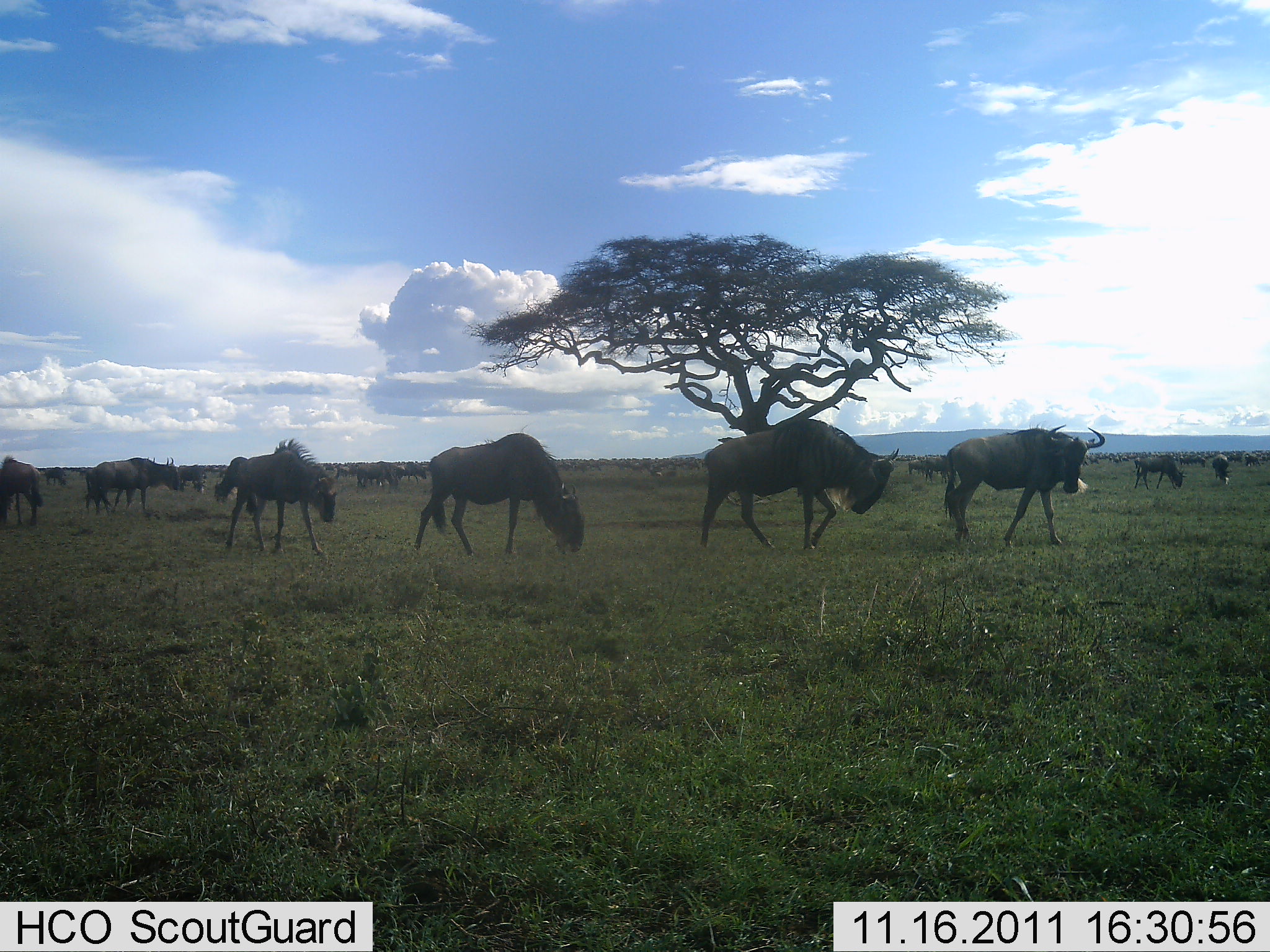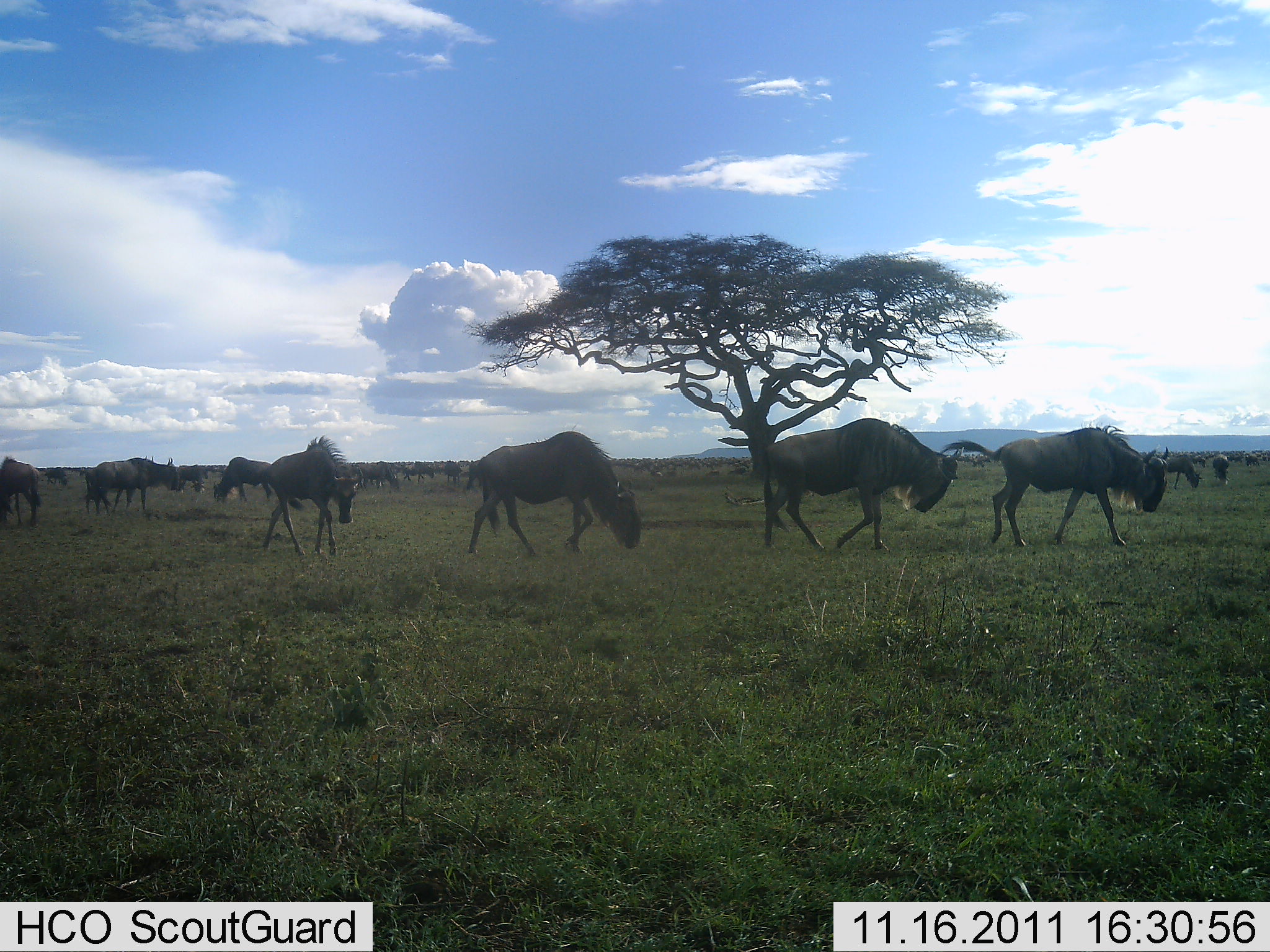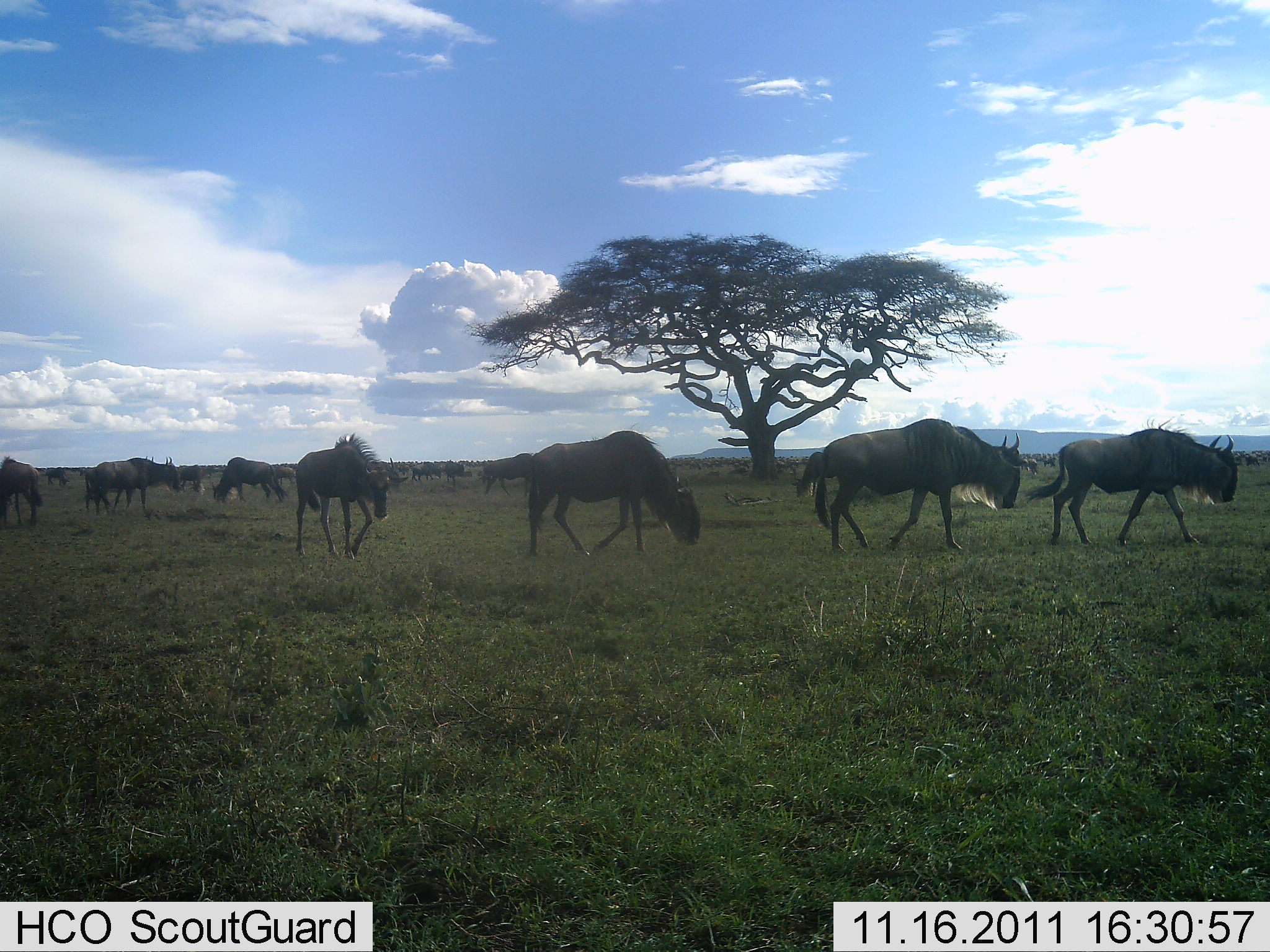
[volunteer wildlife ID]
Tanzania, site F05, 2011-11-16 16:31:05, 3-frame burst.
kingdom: Animalia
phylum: Chordata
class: Mammalia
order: Artiodactyla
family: Bovidae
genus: Connochaetes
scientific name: Connochaetes taurinus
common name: blue wildebeest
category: wildebeest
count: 11-50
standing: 40%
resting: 0%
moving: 87%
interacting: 0%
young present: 0%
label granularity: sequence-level